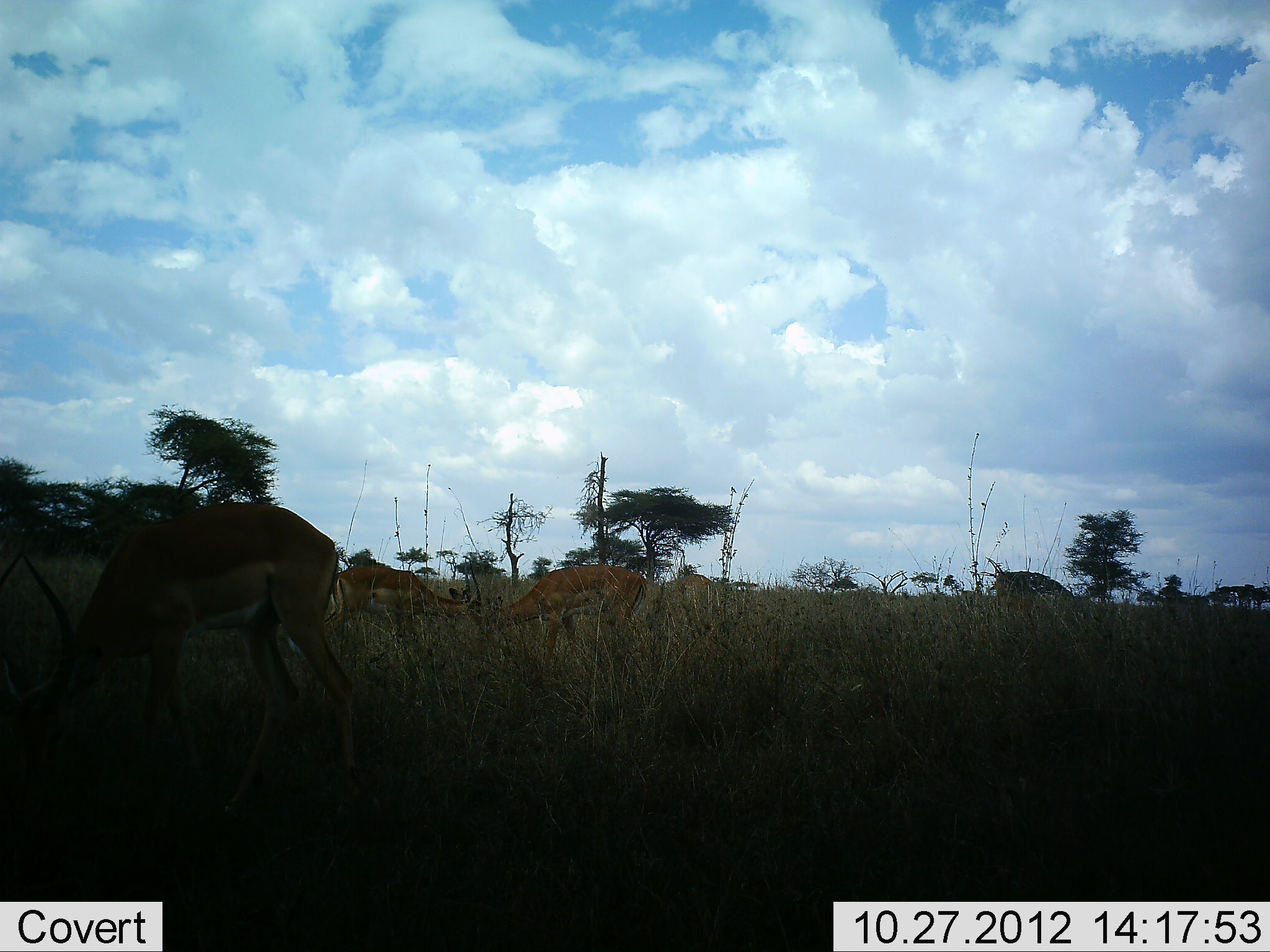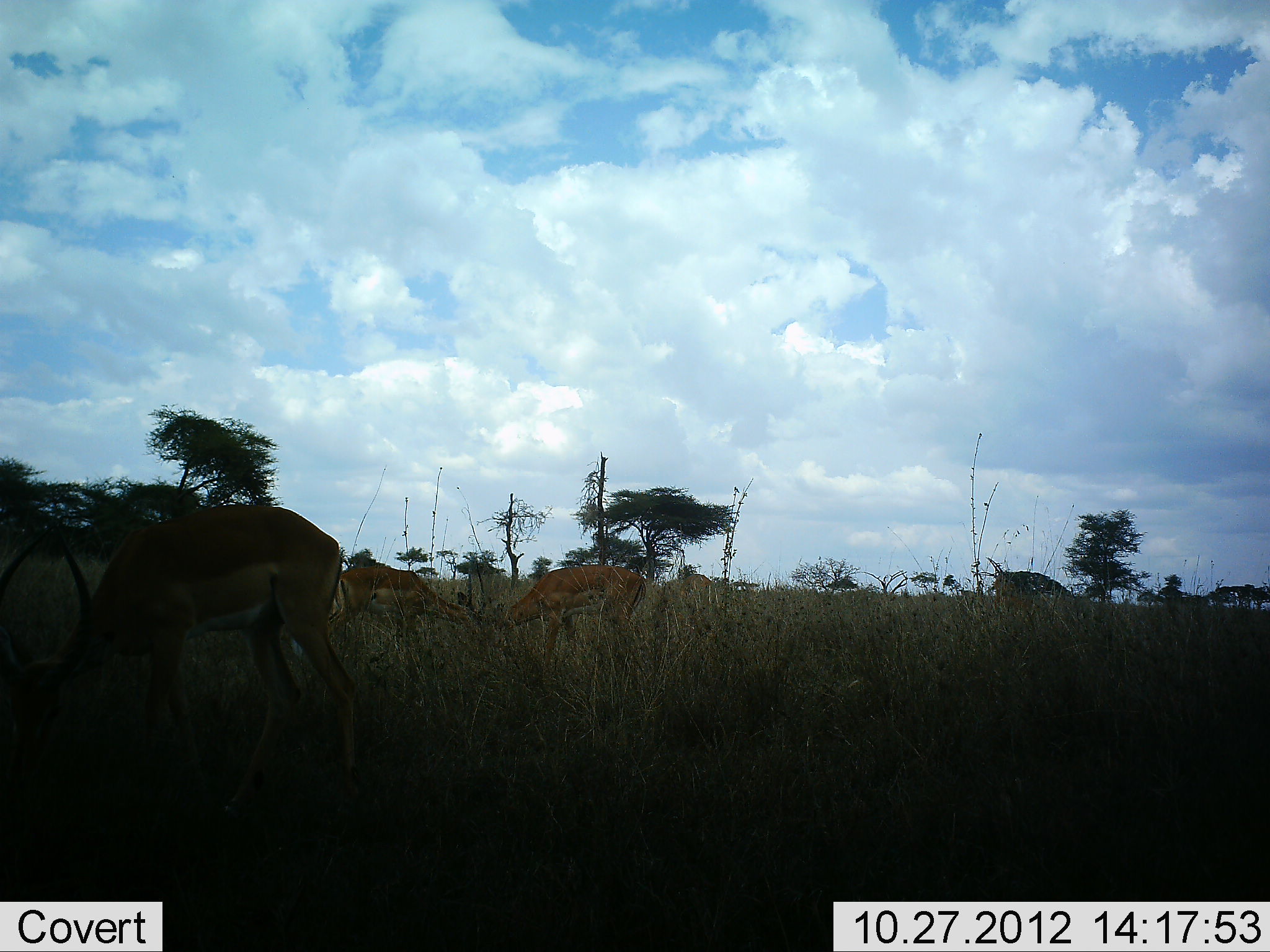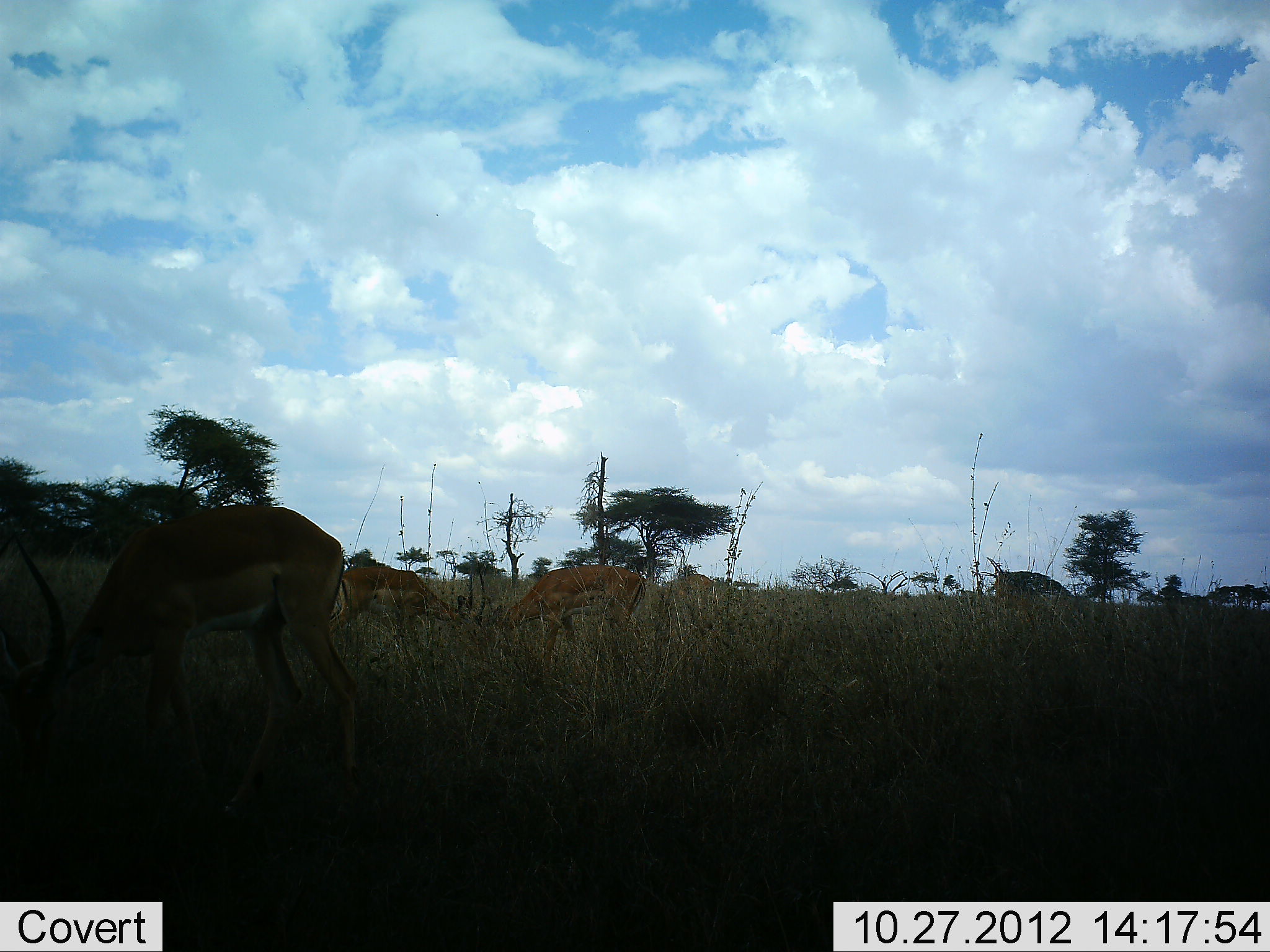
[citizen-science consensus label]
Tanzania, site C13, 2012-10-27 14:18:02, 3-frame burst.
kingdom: Animalia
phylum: Chordata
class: Mammalia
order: Artiodactyla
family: Bovidae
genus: Aepyceros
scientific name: Aepyceros melampus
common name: impala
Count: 3.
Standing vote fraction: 27%.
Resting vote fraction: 0%.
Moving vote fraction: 0%.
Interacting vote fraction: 0%.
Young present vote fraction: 0%.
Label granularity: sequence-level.